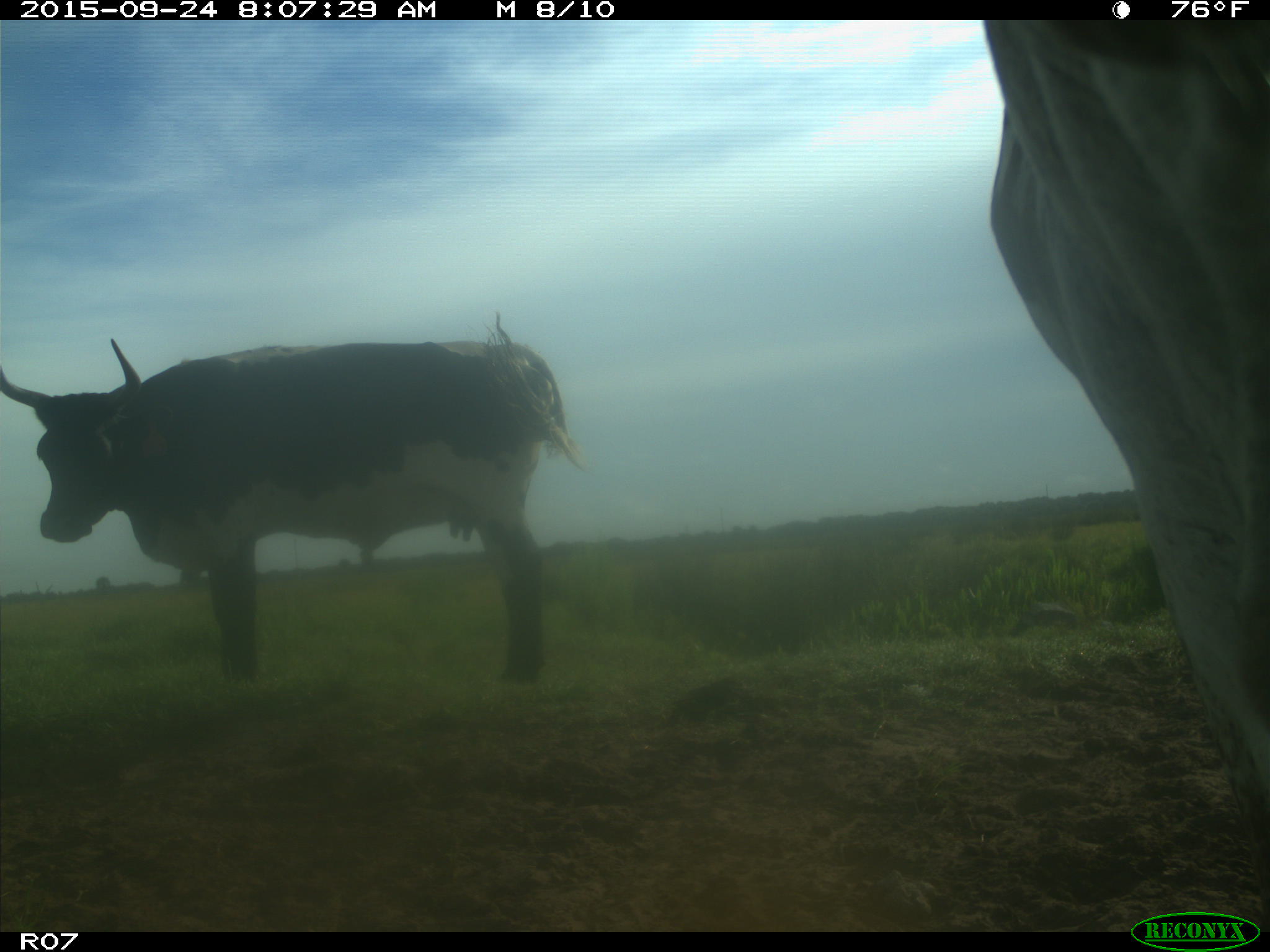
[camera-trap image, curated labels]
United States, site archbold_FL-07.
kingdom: Animalia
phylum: Chordata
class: Mammalia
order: Artiodactyla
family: Bovidae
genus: Bos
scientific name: Bos taurus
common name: domestic cow